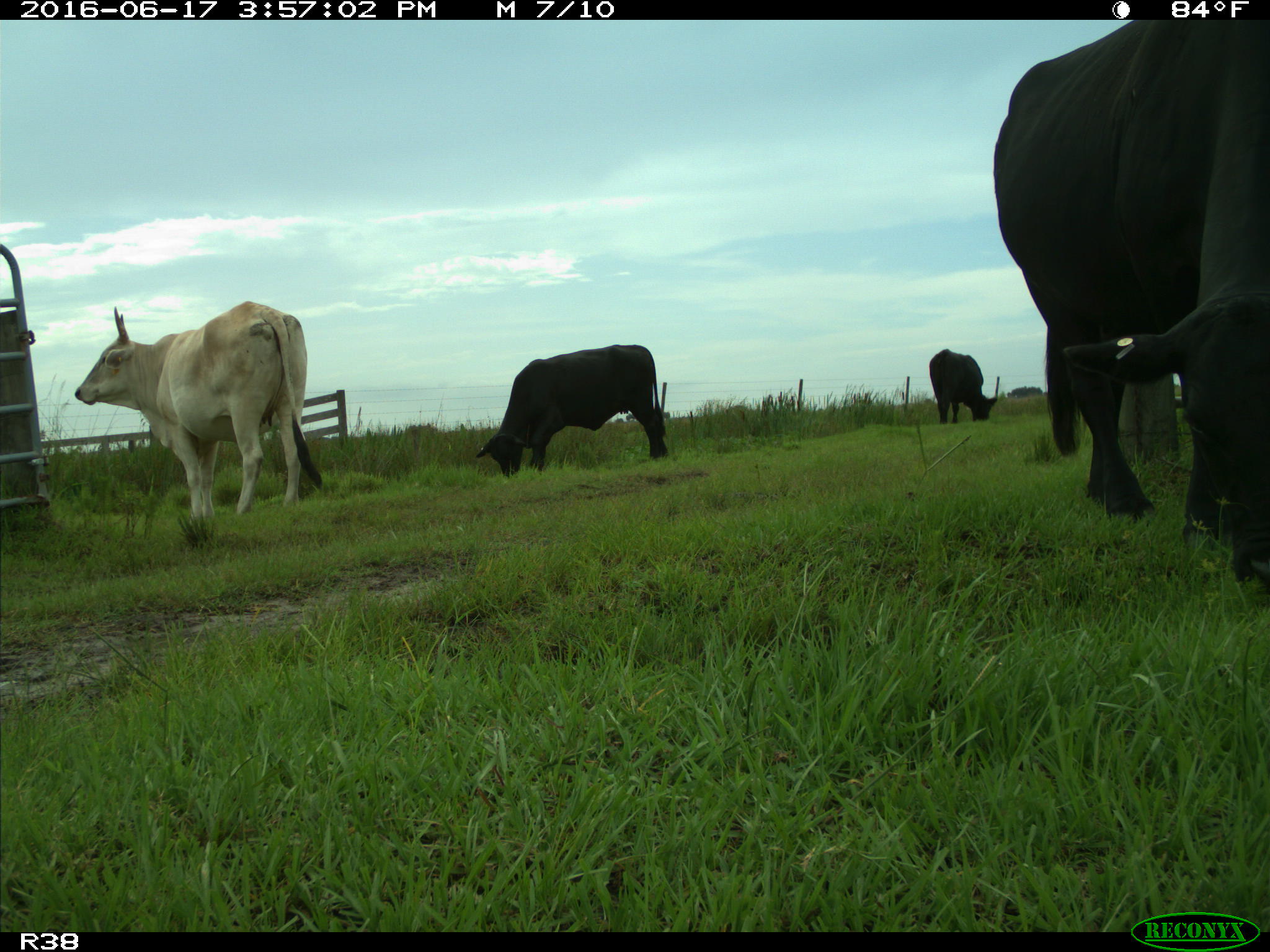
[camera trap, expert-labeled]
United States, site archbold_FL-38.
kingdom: Animalia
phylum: Chordata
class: Mammalia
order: Artiodactyla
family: Bovidae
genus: Bos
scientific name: Bos taurus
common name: domestic cow